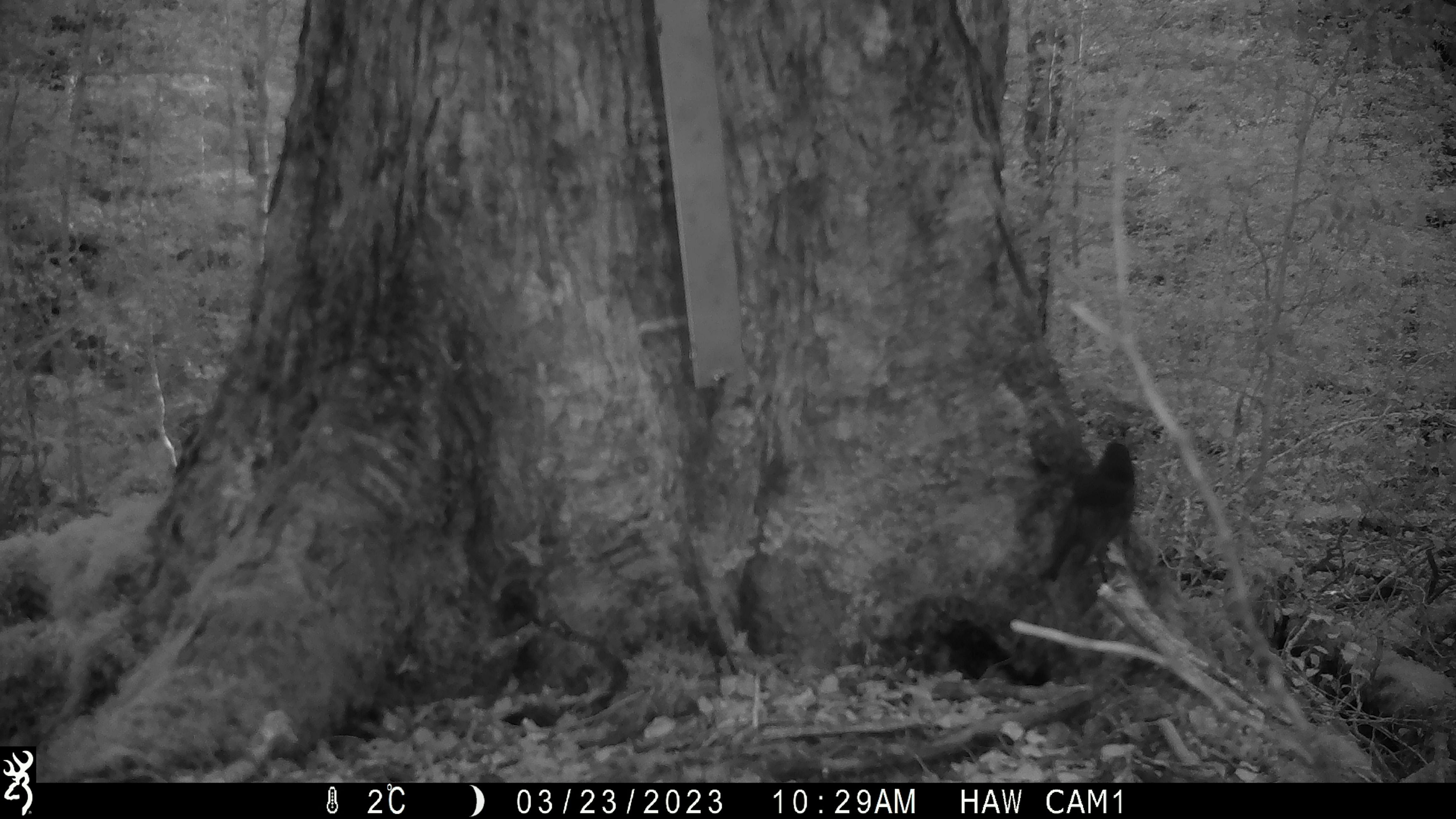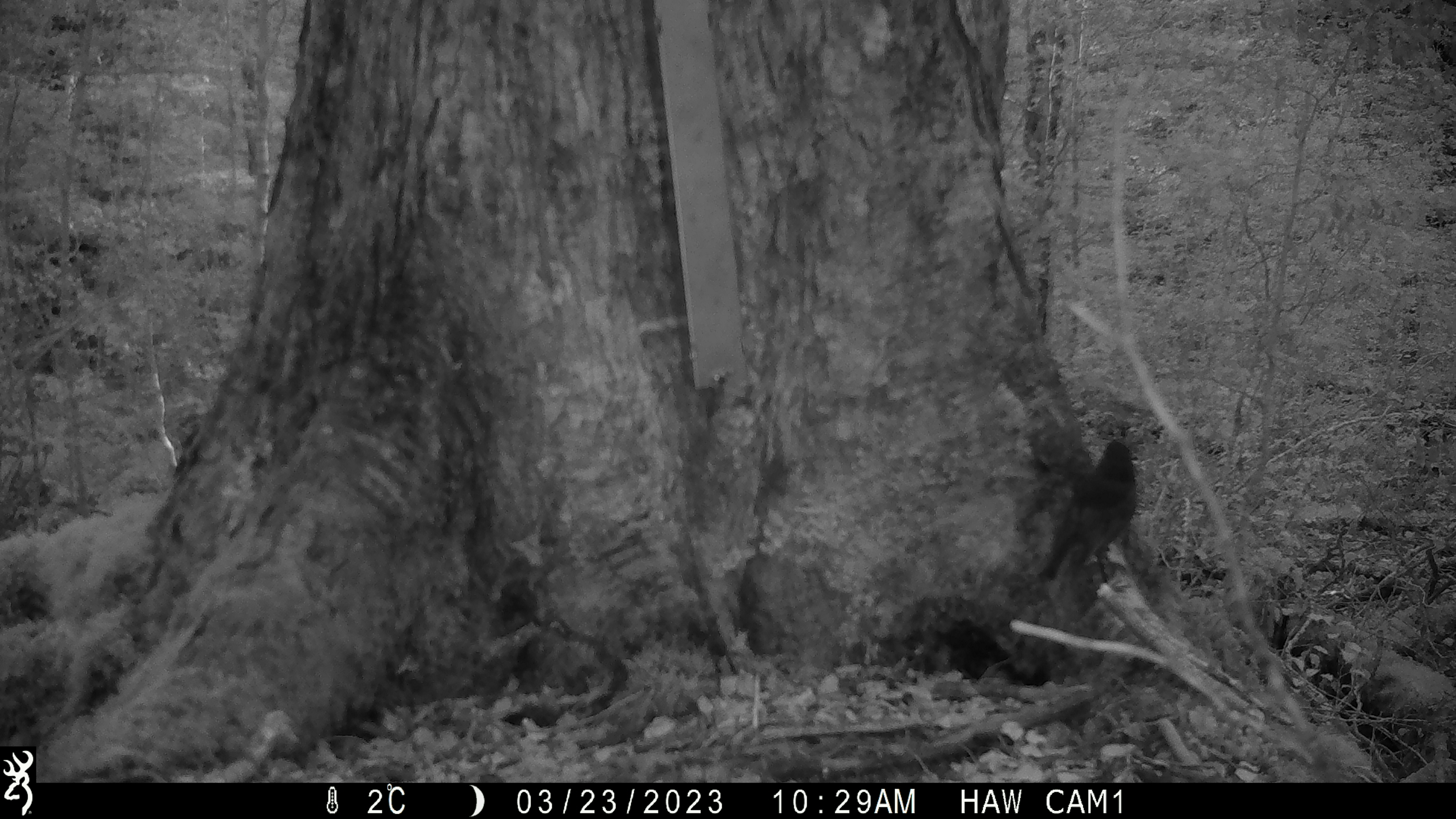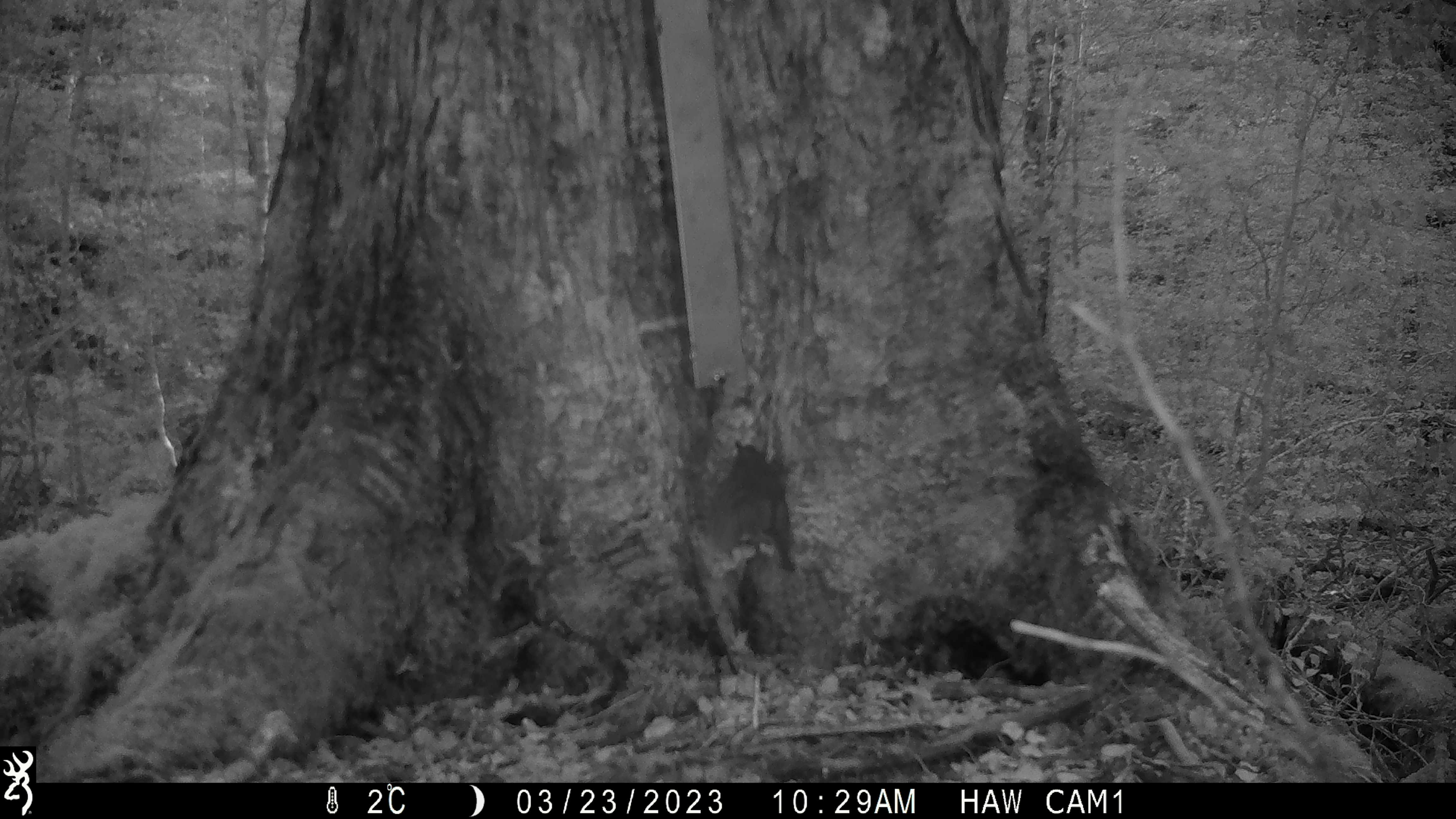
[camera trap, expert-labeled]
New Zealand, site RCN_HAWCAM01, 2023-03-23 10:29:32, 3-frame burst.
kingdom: Animalia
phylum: Chordata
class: Aves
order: Passeriformes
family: Petroicidae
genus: Petroica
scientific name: Petroica australis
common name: new zealand robin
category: robin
Robin (new zealand robin) (Petroica australis).